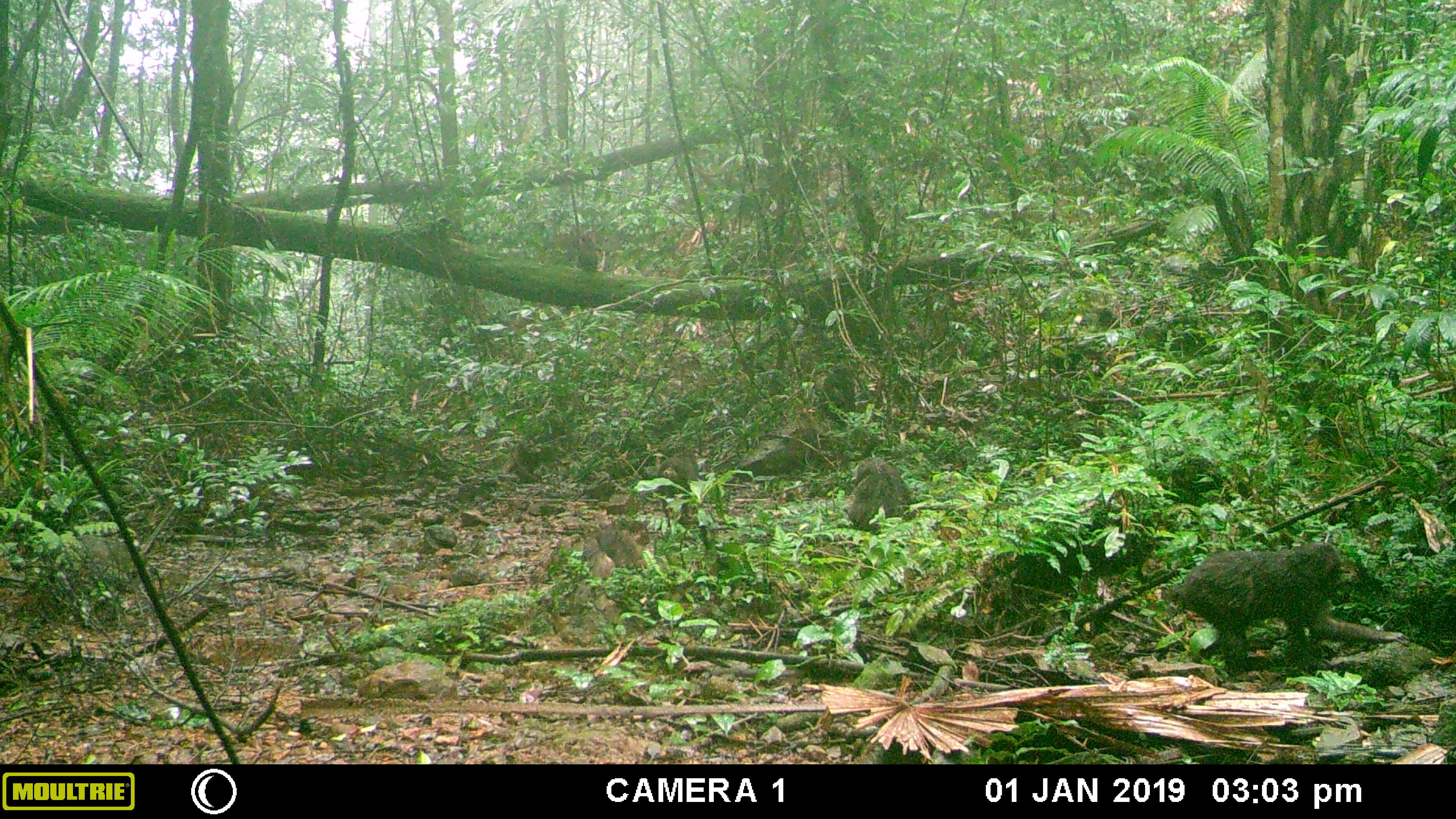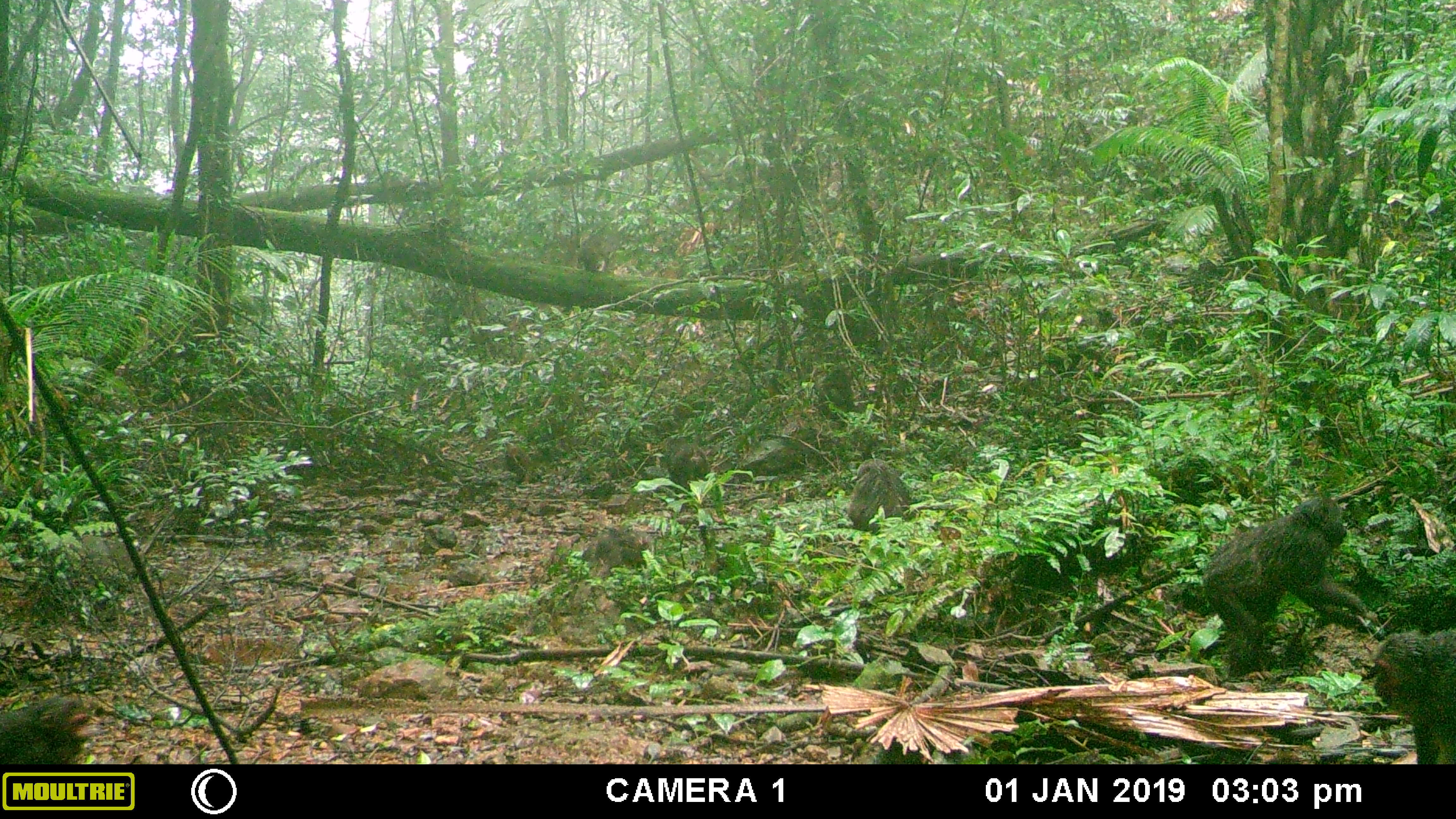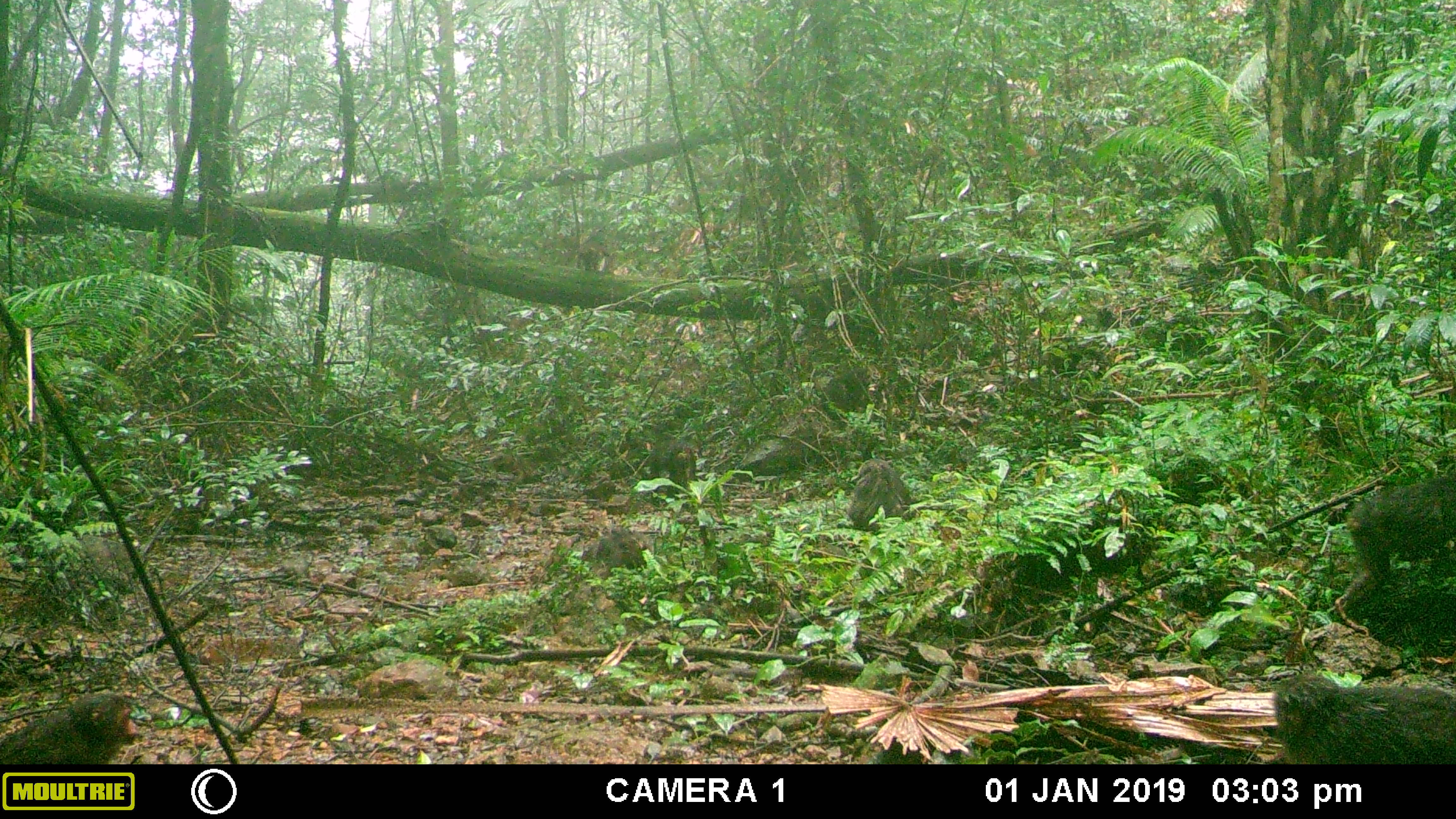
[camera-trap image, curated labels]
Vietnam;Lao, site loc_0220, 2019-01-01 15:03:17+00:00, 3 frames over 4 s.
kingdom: Animalia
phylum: Chordata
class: Mammalia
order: Primates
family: Cercopithecidae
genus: Macaca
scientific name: Macaca arctoides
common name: stump-tailed macaque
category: stump tailed macaque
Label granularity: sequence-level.